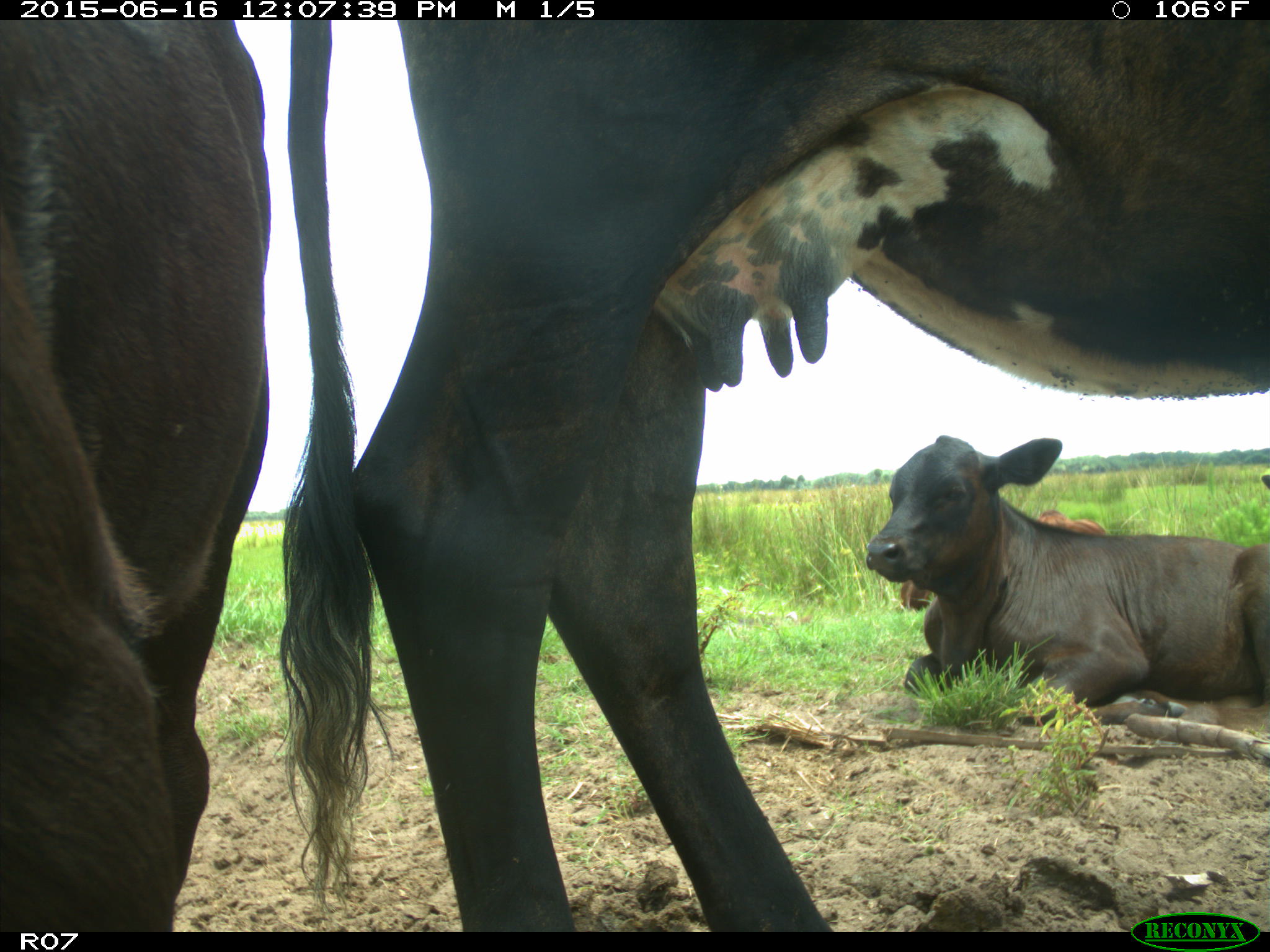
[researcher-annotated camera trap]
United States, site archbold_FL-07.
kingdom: Animalia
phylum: Chordata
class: Mammalia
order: Artiodactyla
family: Bovidae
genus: Bos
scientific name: Bos taurus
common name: domestic cow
Bos taurus (domestic cow).